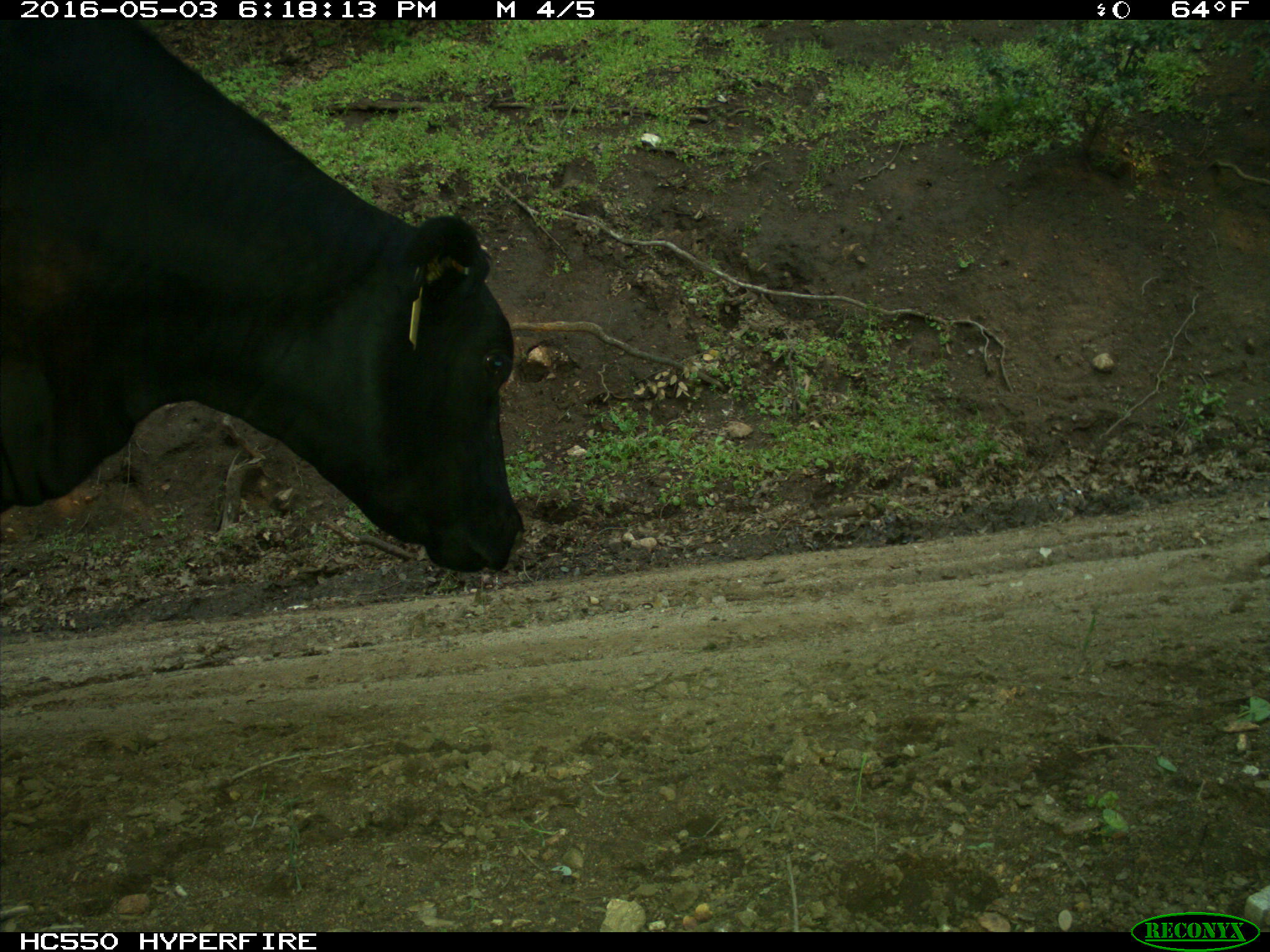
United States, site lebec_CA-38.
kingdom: Animalia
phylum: Chordata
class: Mammalia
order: Artiodactyla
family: Bovidae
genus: Bos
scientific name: Bos taurus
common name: domestic cow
Bos taurus (domestic cow).